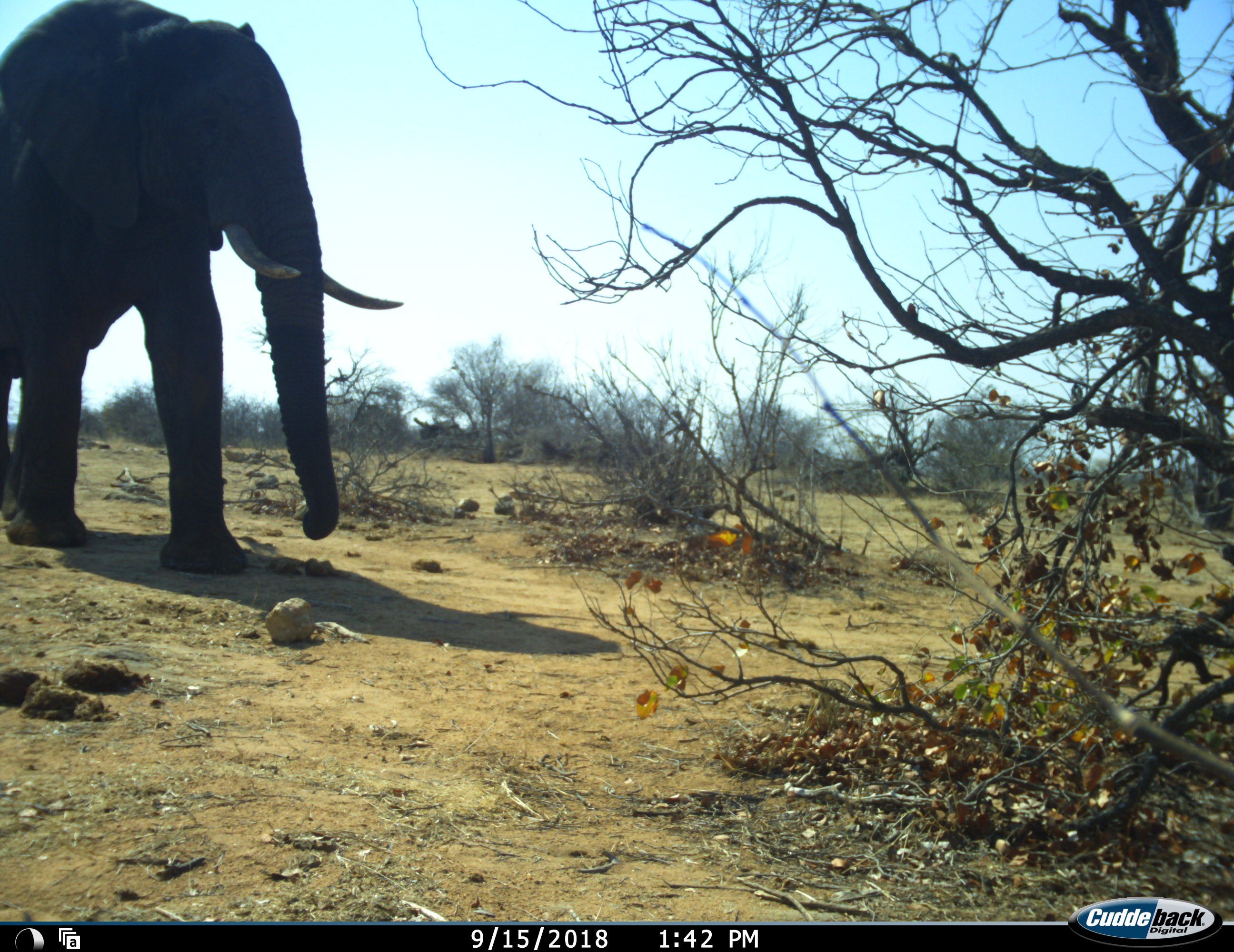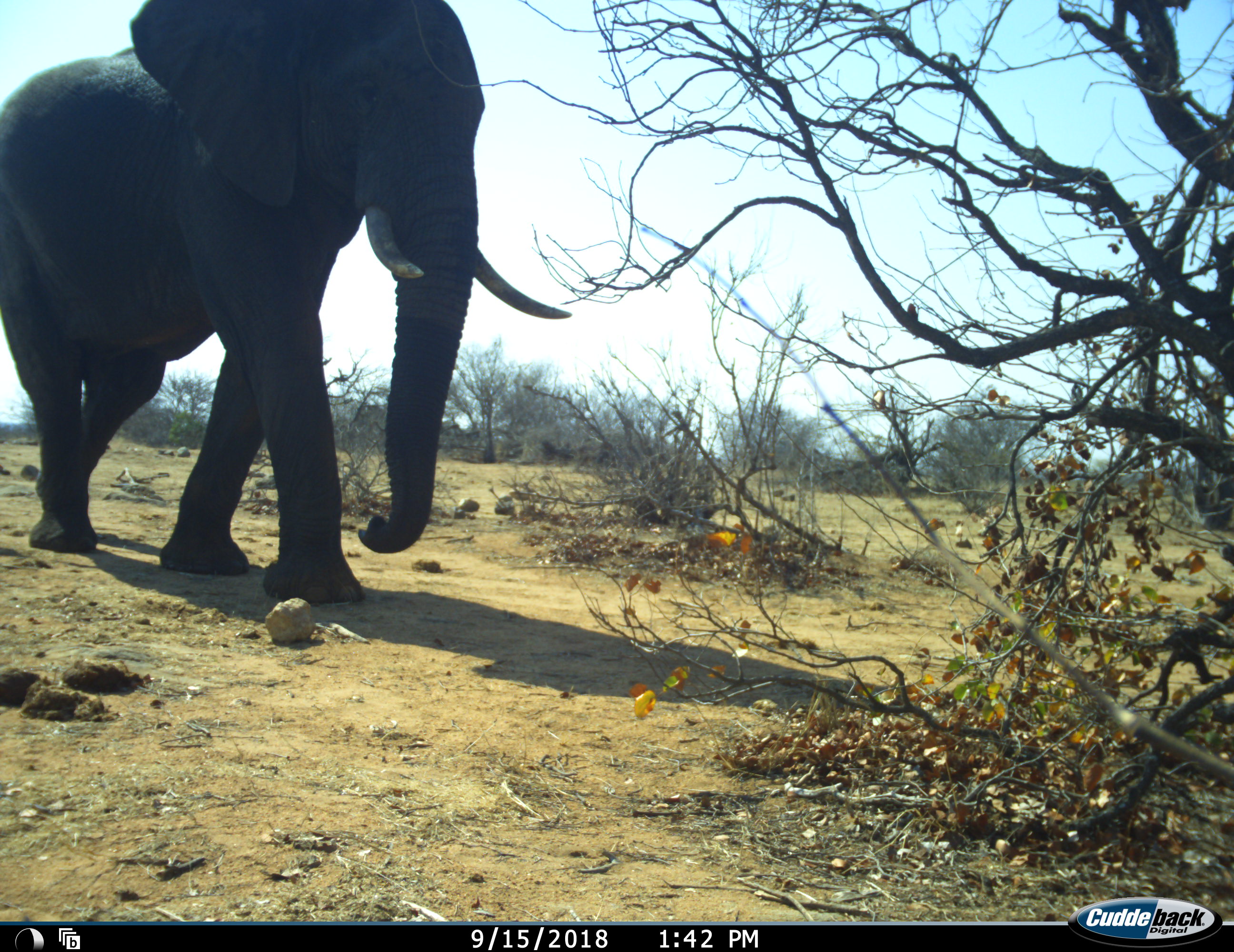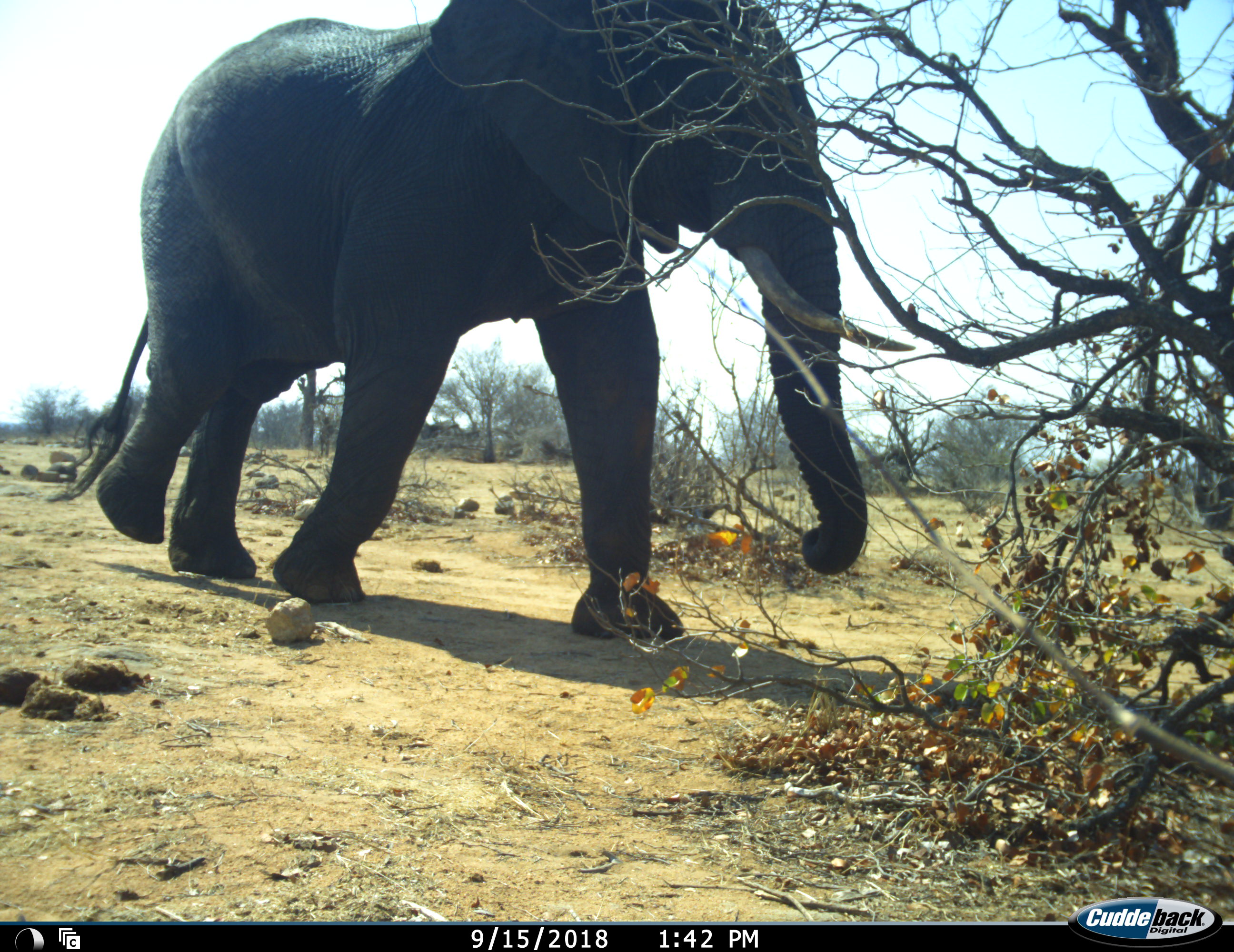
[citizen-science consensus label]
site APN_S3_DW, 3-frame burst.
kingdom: Animalia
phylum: Chordata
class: Mammalia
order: Proboscidea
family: Elephantidae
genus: Loxodonta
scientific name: Loxodonta africana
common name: african bush elephant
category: elephant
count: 1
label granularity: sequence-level